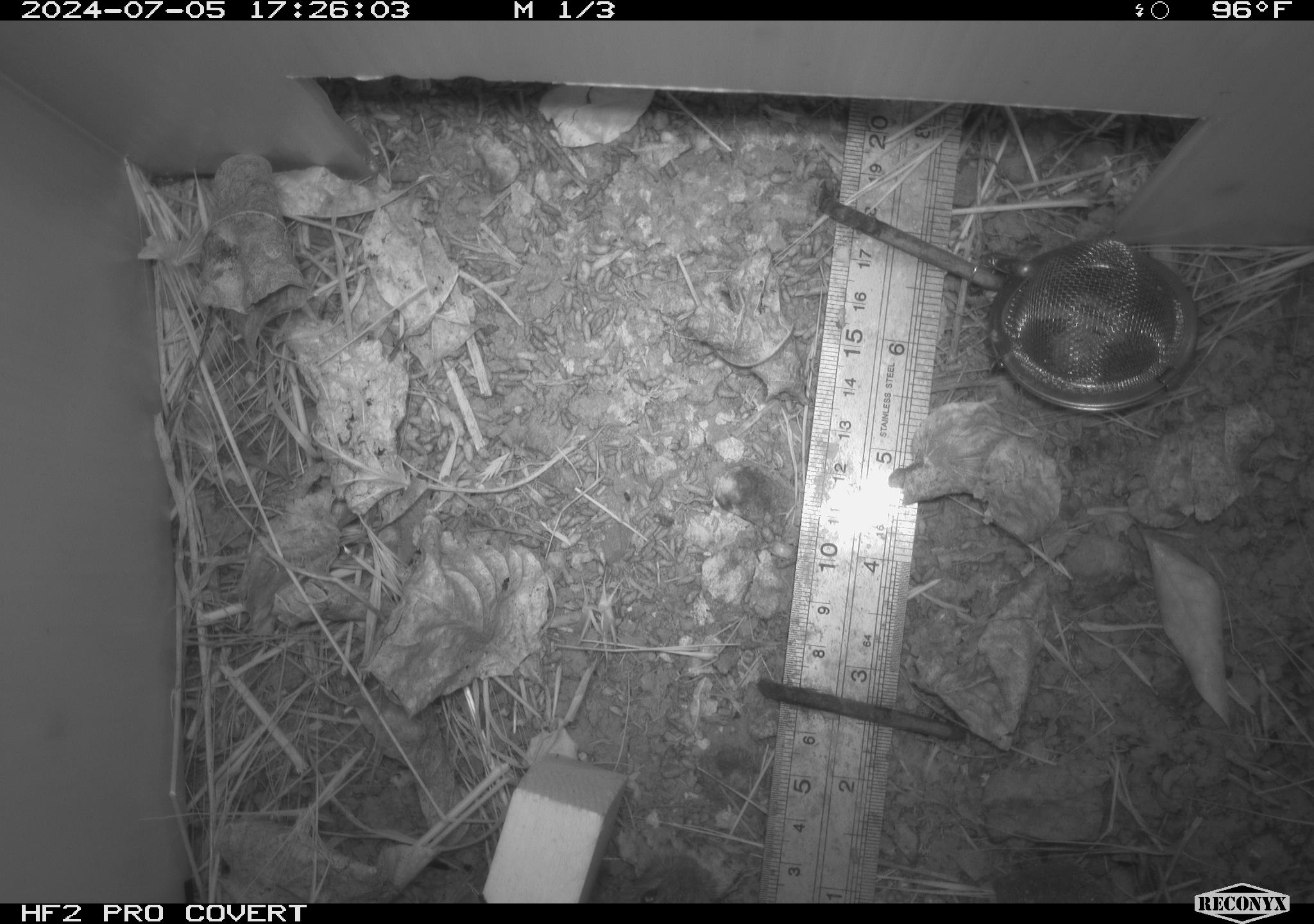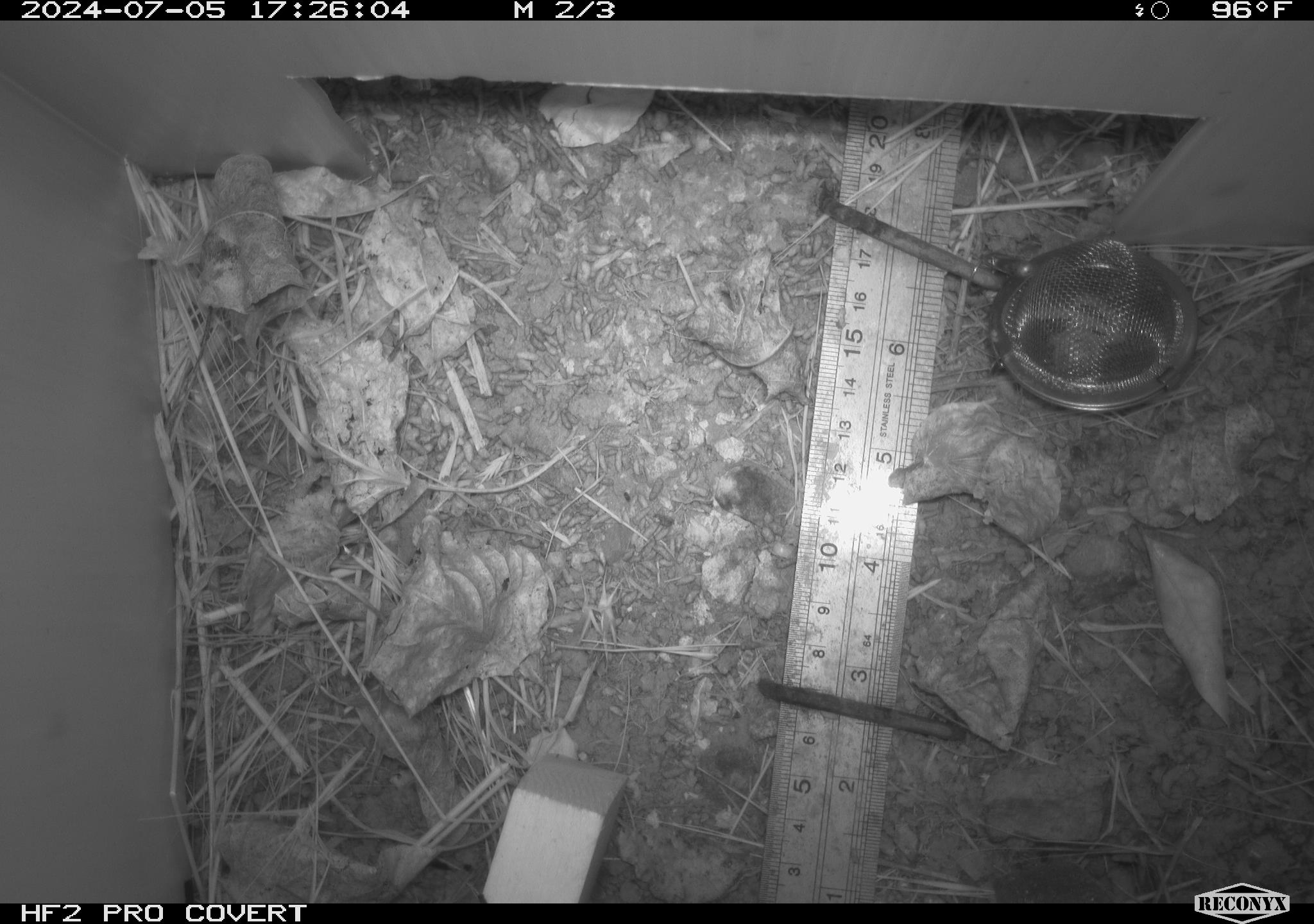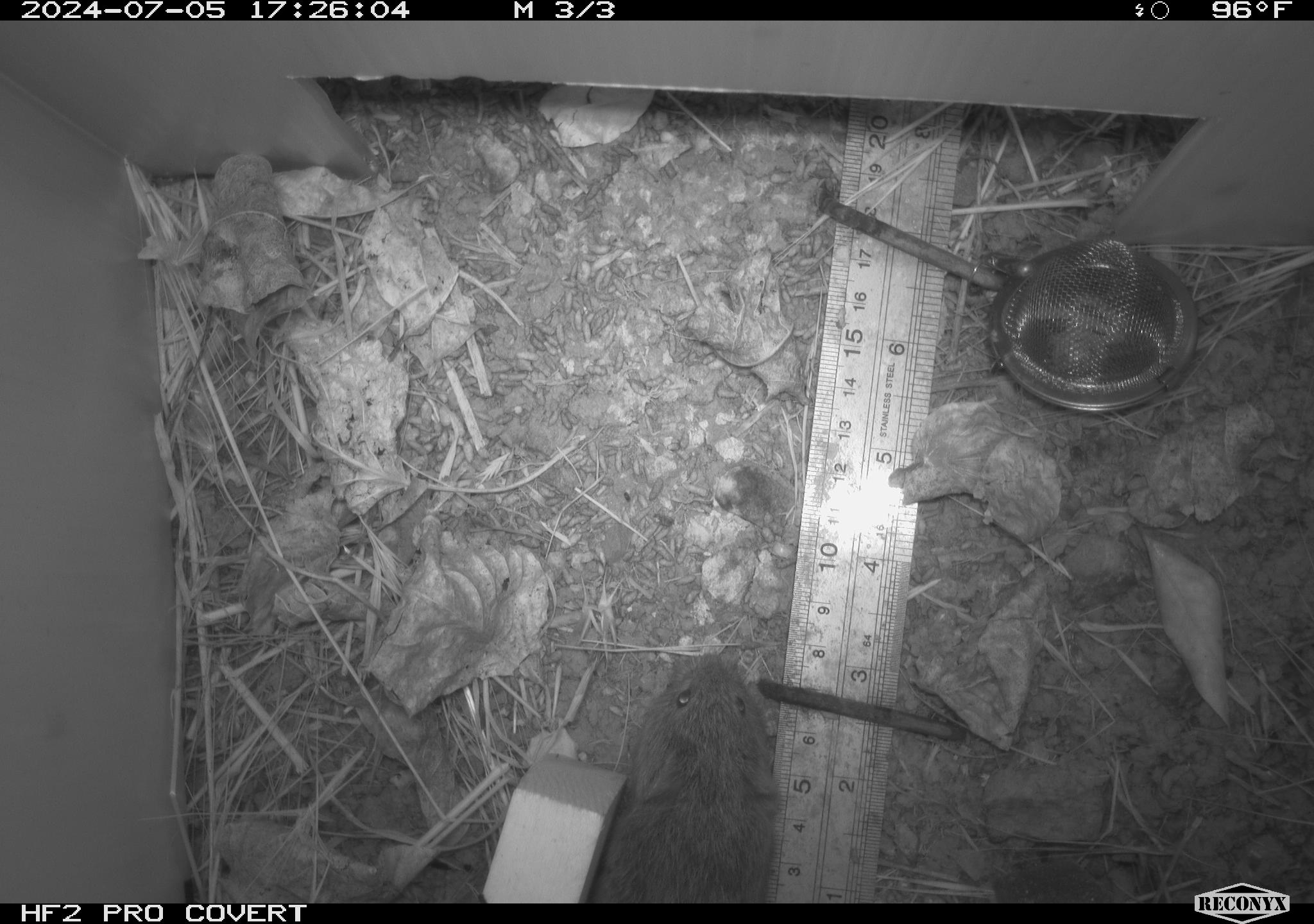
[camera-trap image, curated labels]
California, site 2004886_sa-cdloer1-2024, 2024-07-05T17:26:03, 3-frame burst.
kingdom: Animalia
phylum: Chordata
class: Mammalia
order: Rodentia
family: Cricetidae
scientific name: Arvicolinae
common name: voles, lemmings, and muskrats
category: arvicolinae subfamily